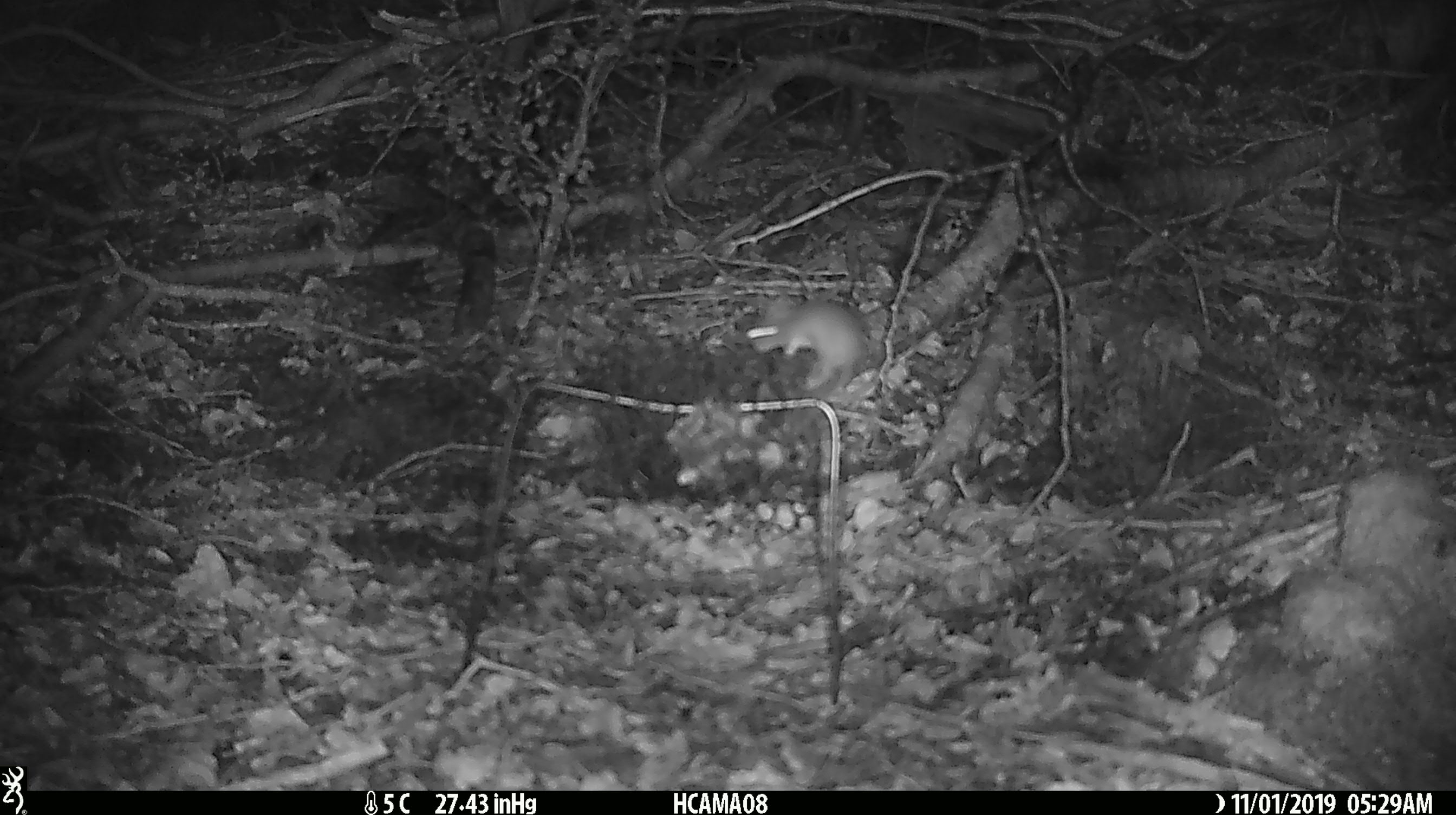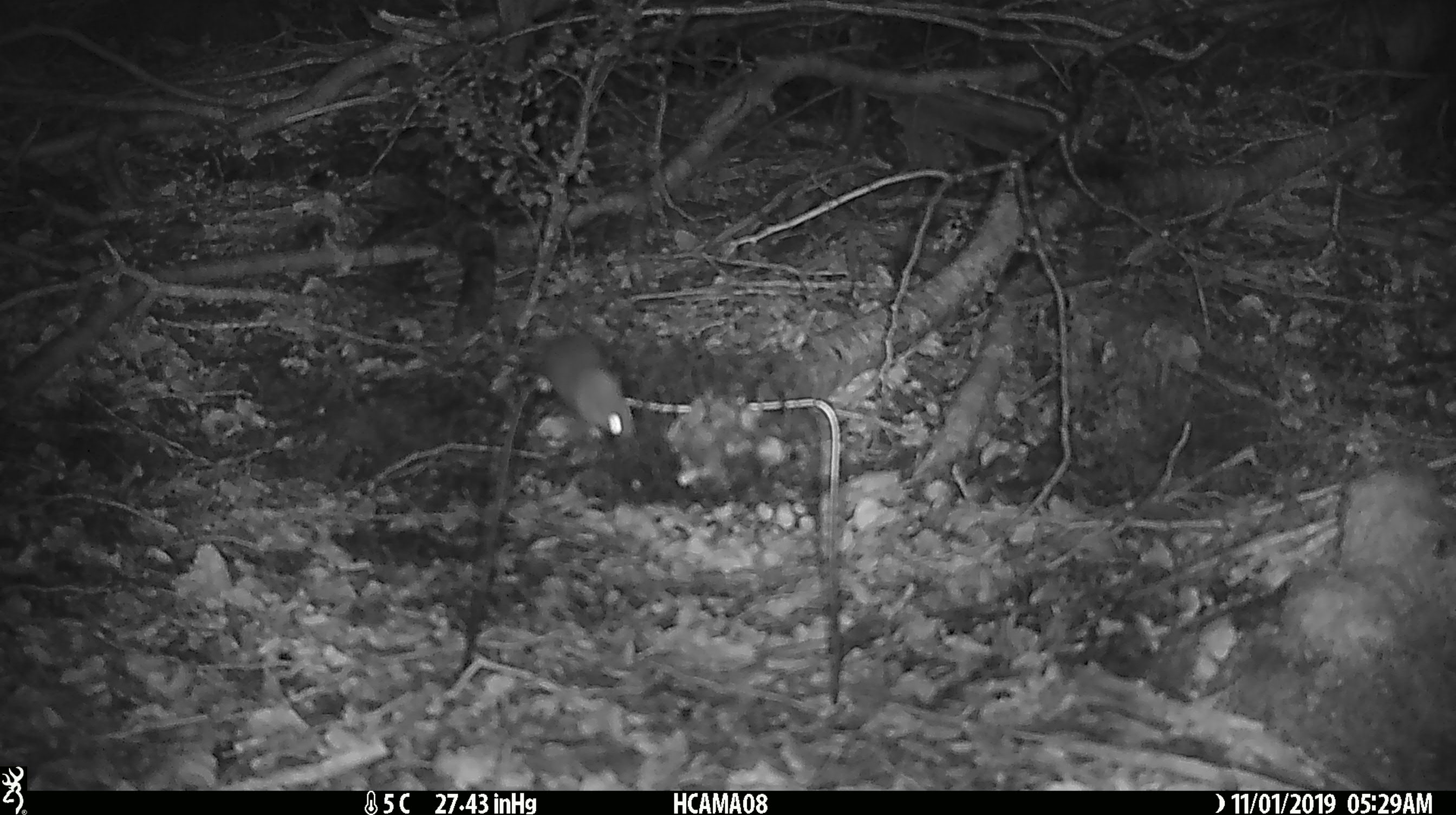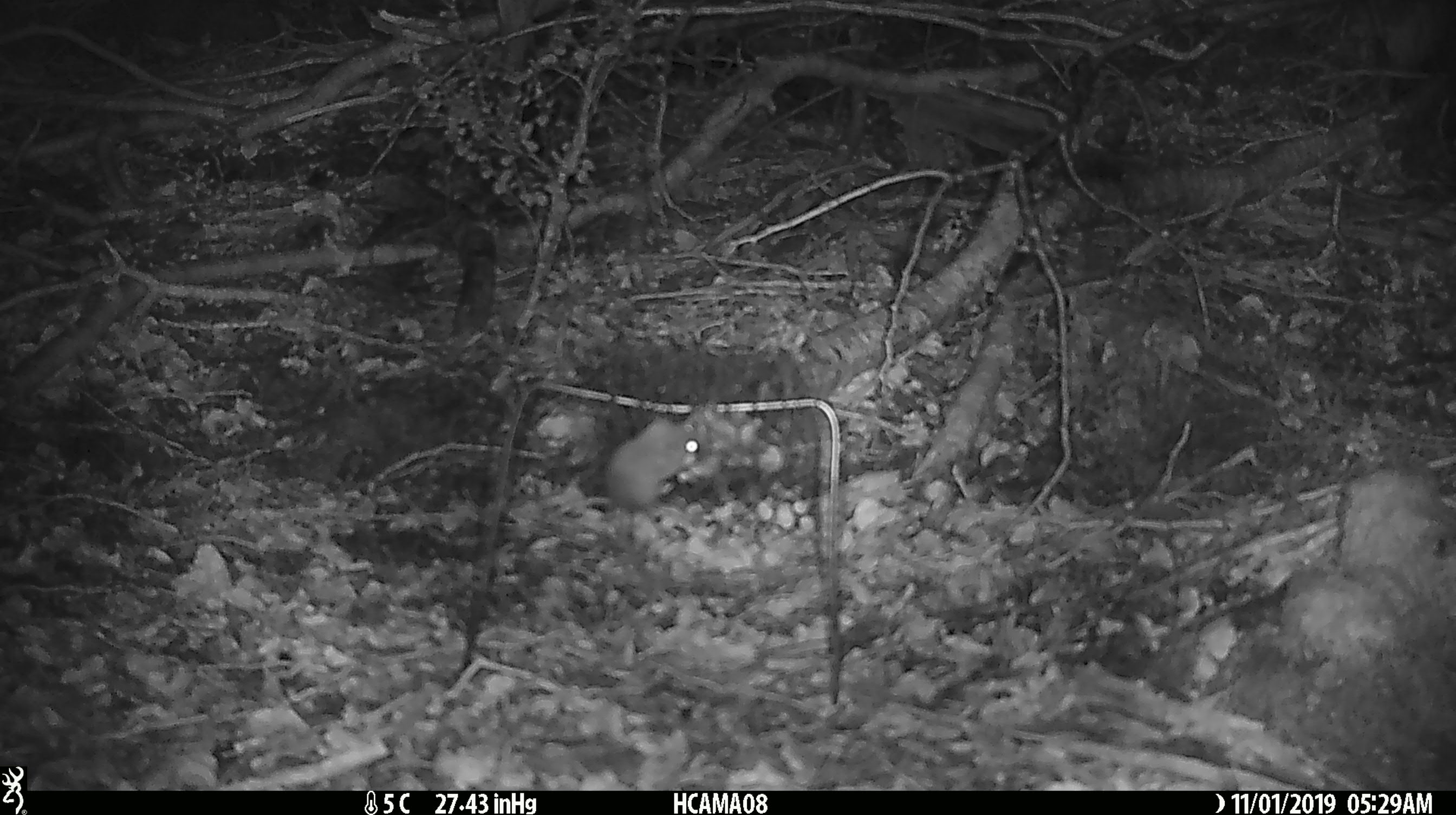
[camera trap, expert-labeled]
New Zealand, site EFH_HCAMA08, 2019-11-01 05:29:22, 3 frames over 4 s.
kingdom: Animalia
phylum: Chordata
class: Mammalia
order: Rodentia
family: Muridae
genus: Mus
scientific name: Mus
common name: mouse